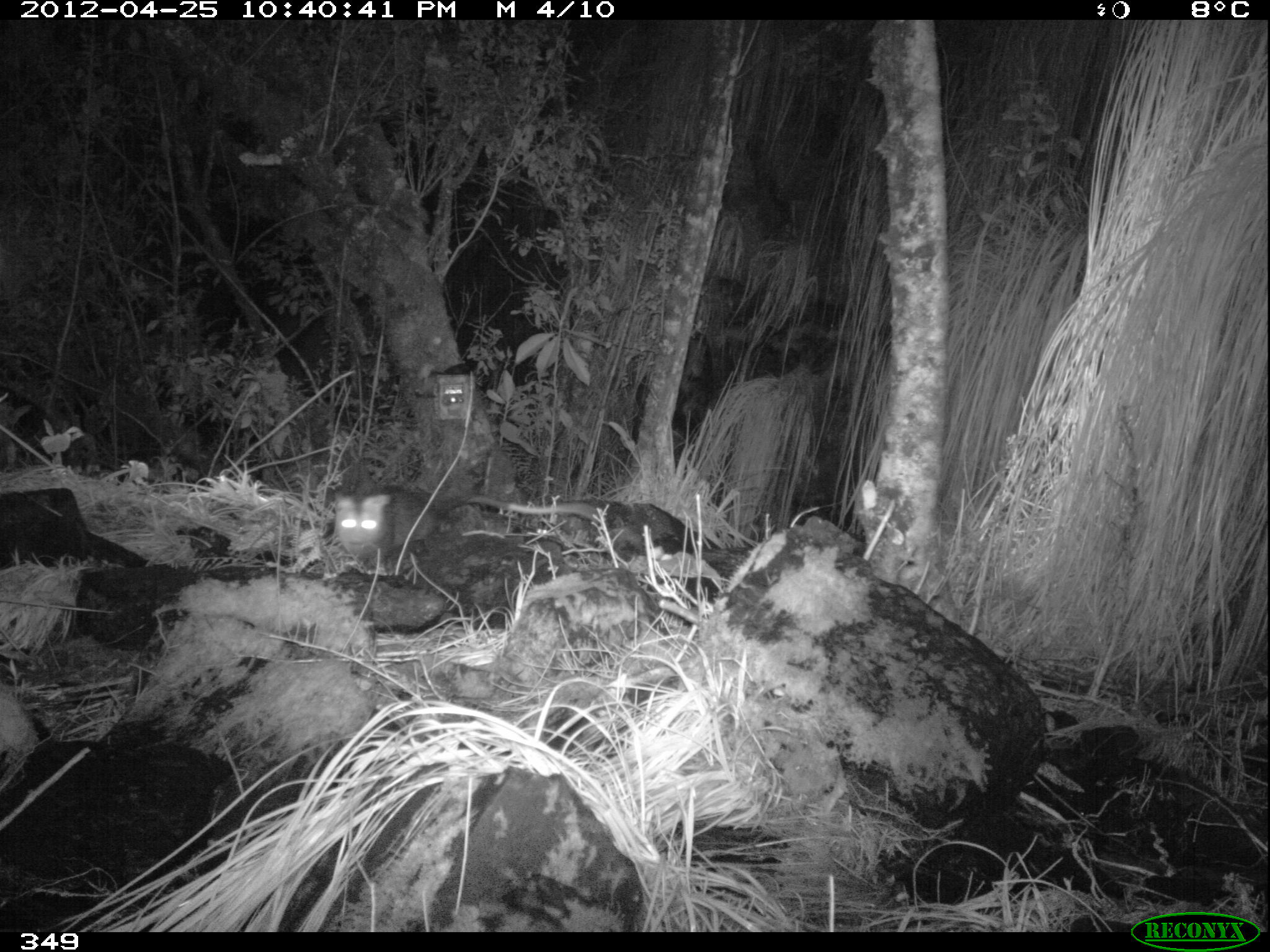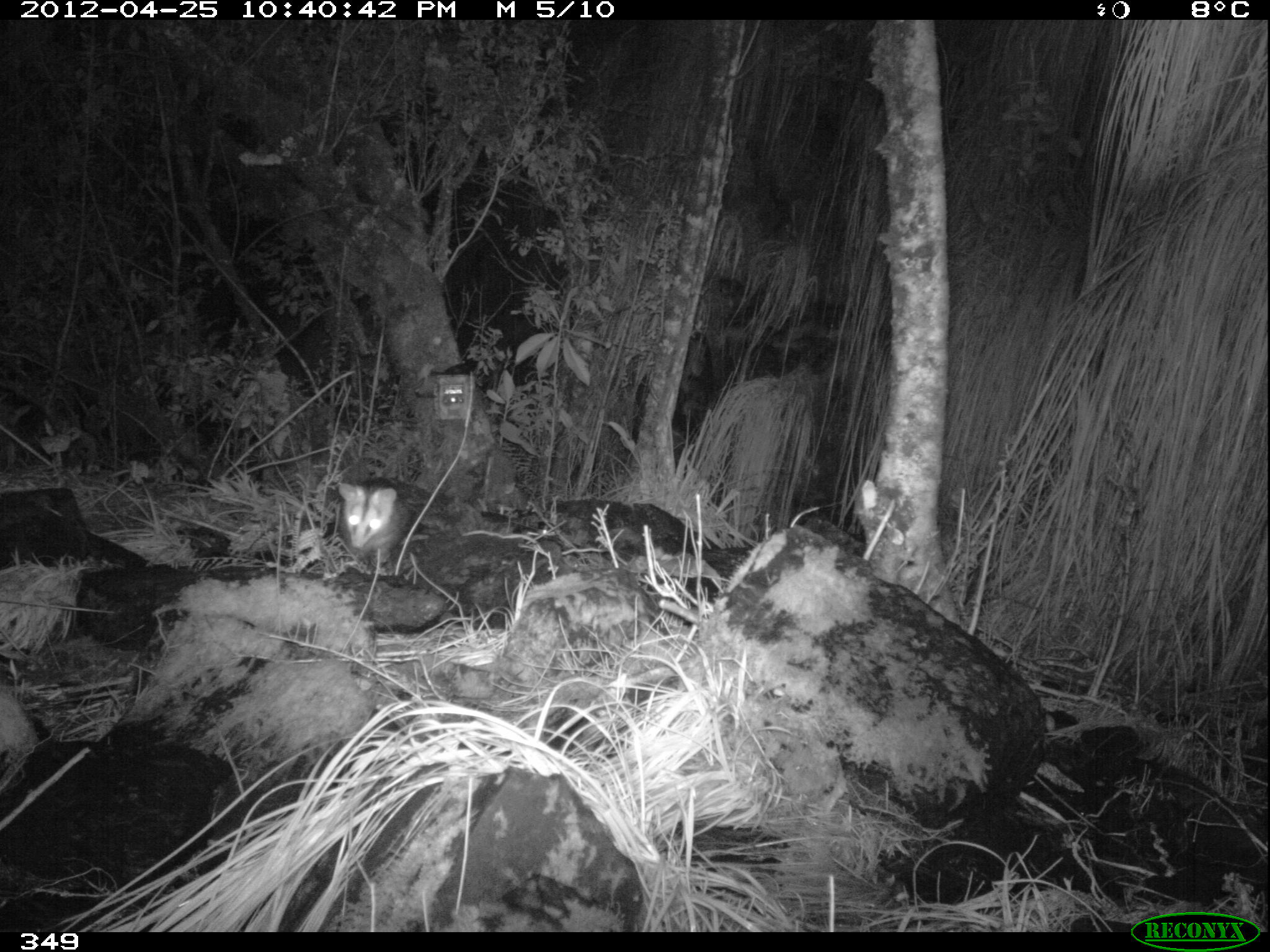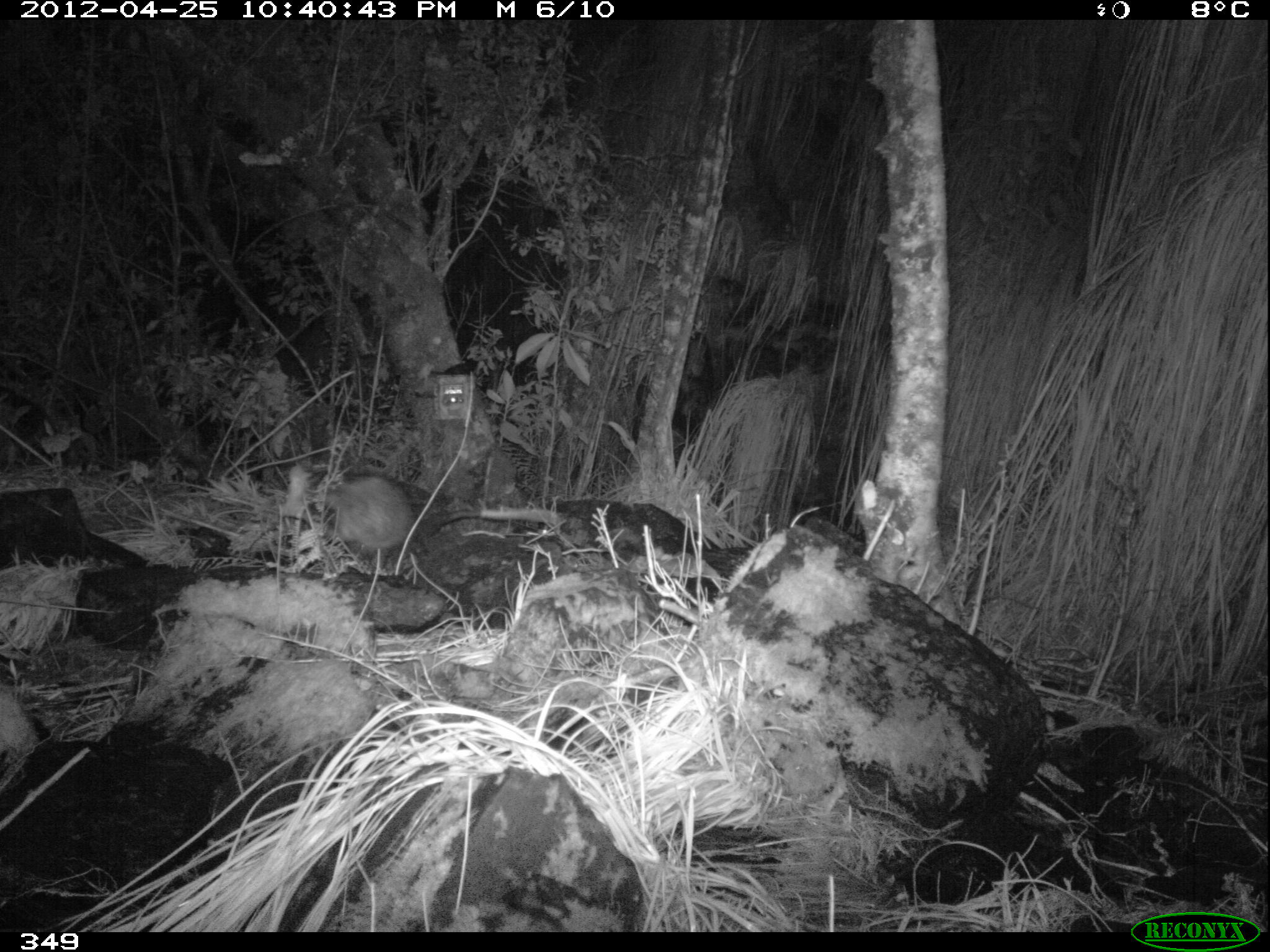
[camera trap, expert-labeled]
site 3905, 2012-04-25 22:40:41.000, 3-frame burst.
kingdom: Animalia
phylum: Chordata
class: Mammalia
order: Didelphimorphia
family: Didelphidae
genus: Didelphis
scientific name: Didelphis pernigra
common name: andean white-eared opossum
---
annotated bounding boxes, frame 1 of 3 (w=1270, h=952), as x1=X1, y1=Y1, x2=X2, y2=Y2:
didelphis pernigra: x1=331, y1=483, x2=596, y2=556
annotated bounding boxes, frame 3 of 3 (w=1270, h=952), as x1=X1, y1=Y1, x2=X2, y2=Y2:
didelphis pernigra: x1=323, y1=474, x2=563, y2=552